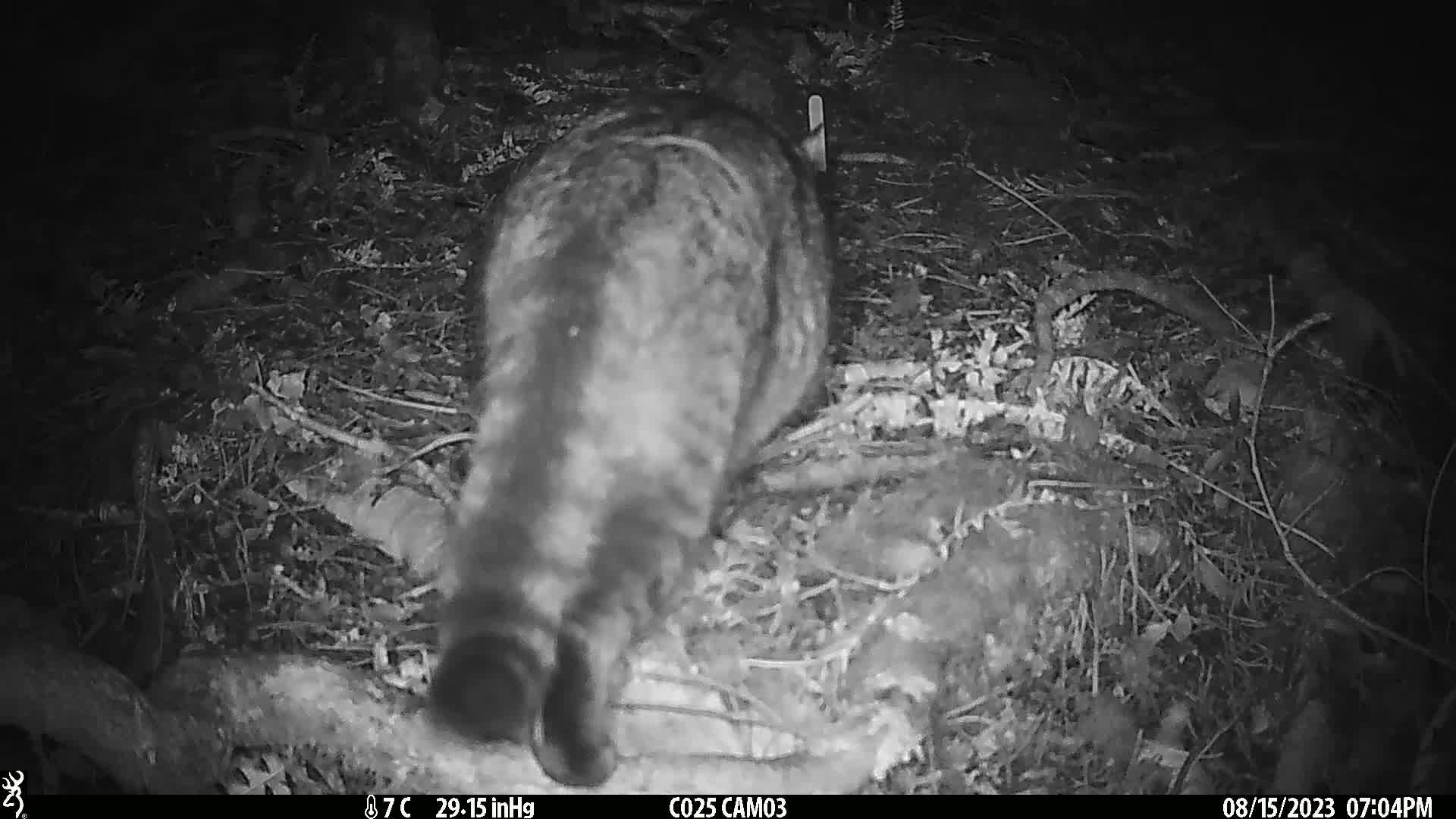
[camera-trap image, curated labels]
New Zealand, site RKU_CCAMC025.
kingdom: Animalia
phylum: Chordata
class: Mammalia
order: Carnivora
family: Felidae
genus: Felis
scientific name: Felis catus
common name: domestic cat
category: cat